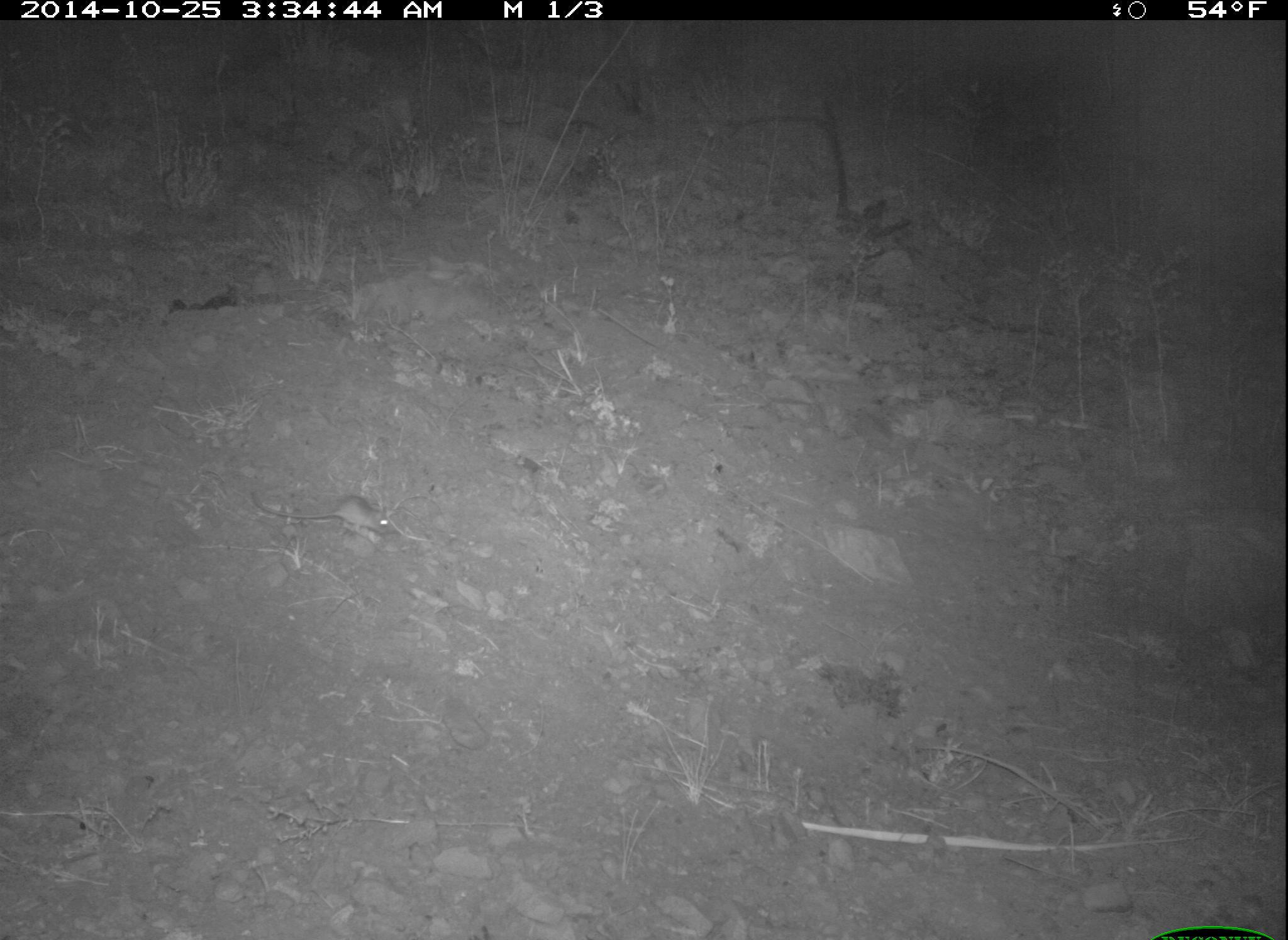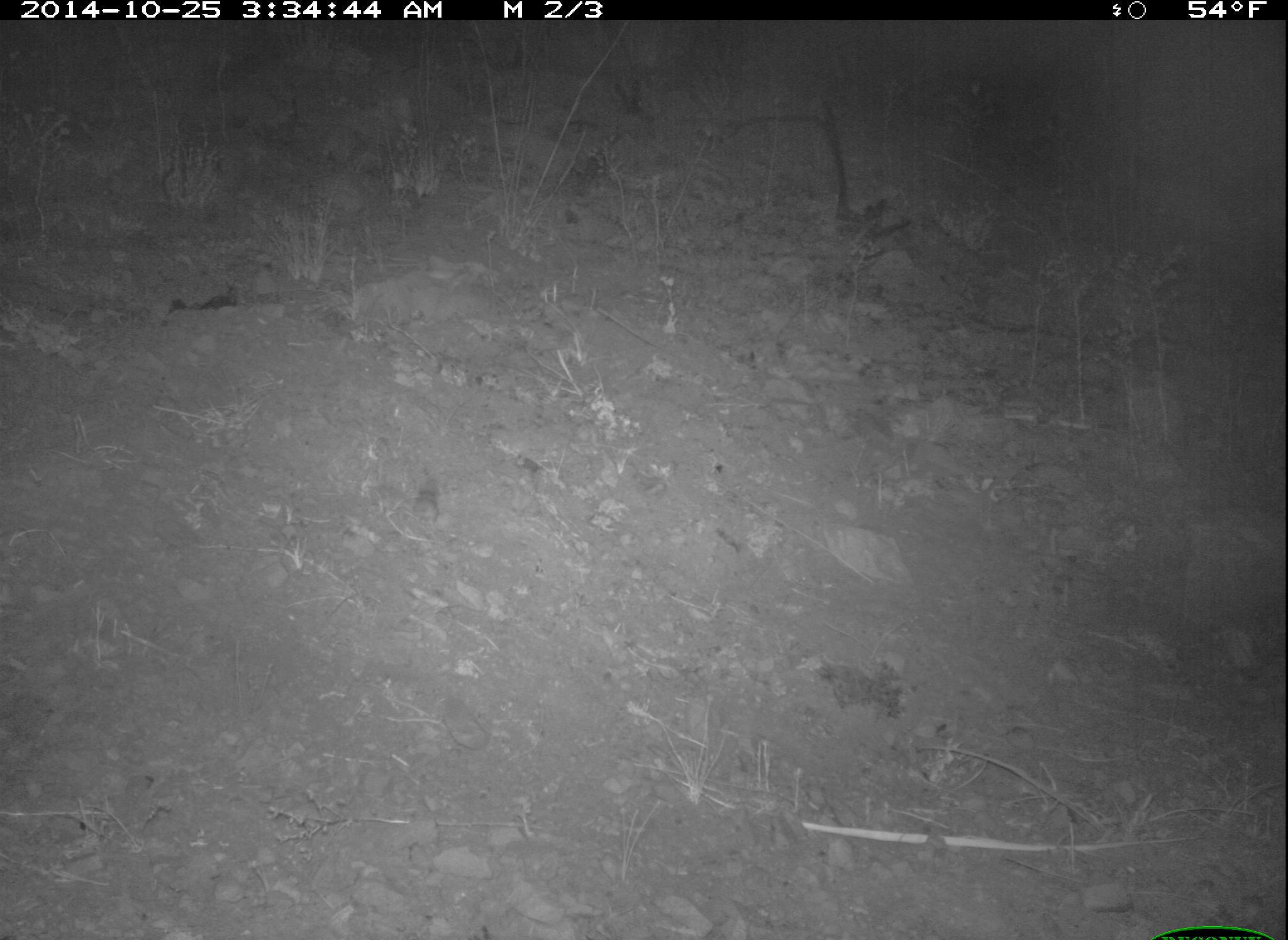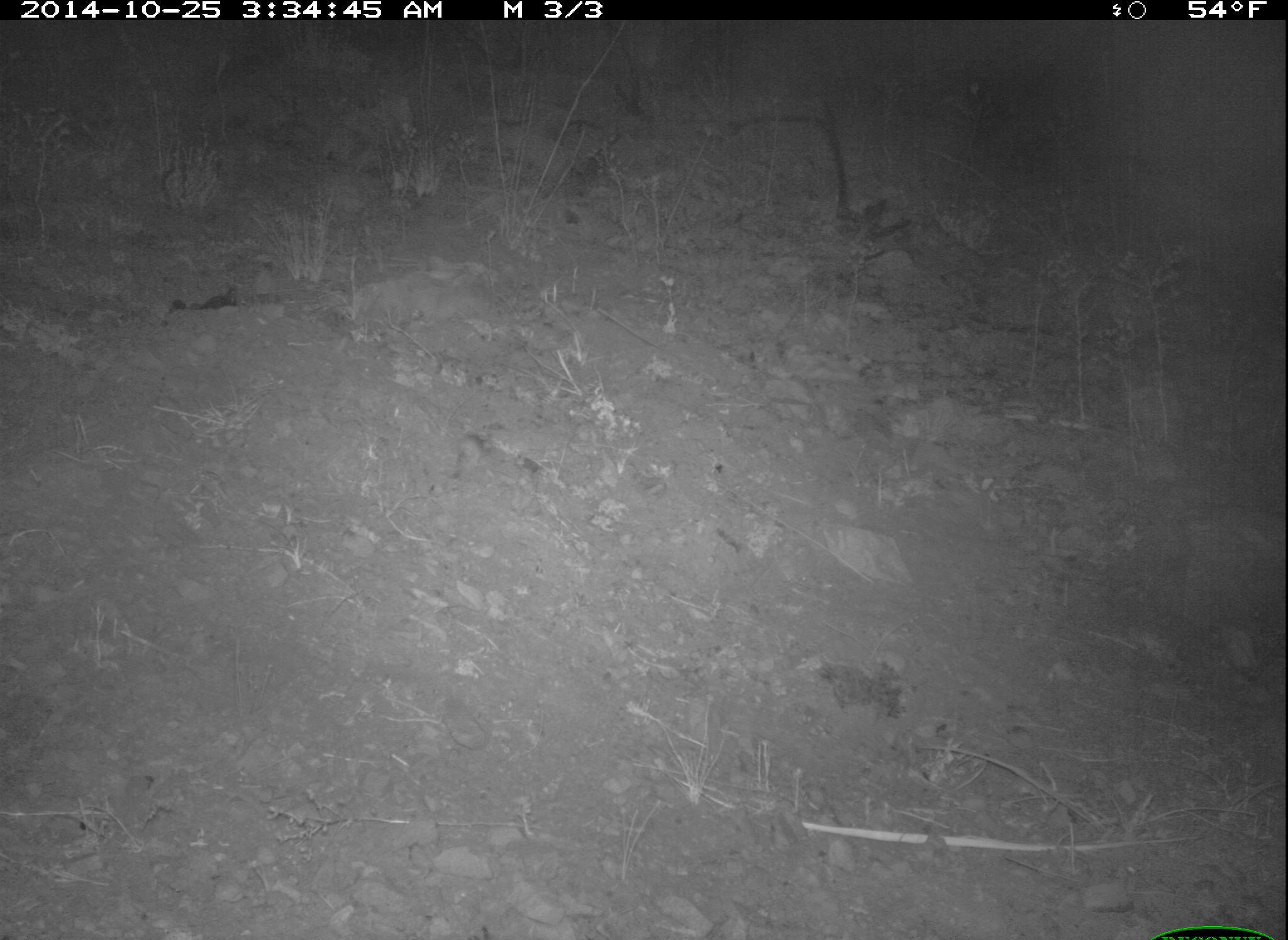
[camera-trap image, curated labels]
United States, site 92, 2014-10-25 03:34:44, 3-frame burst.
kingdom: Animalia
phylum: Chordata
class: Mammalia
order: Rodentia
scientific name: Rodentia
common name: rodent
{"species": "rodent (Rodentia)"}